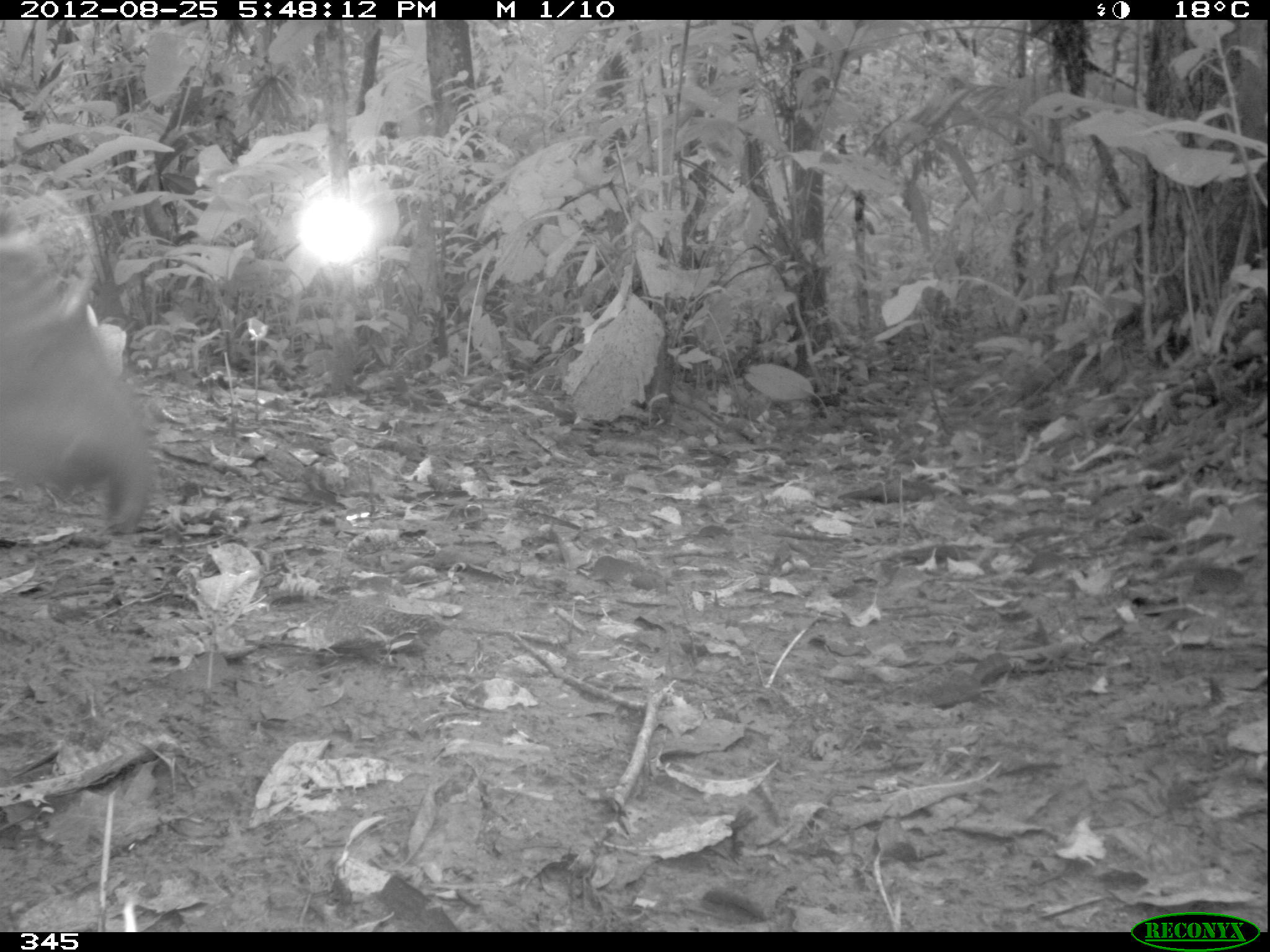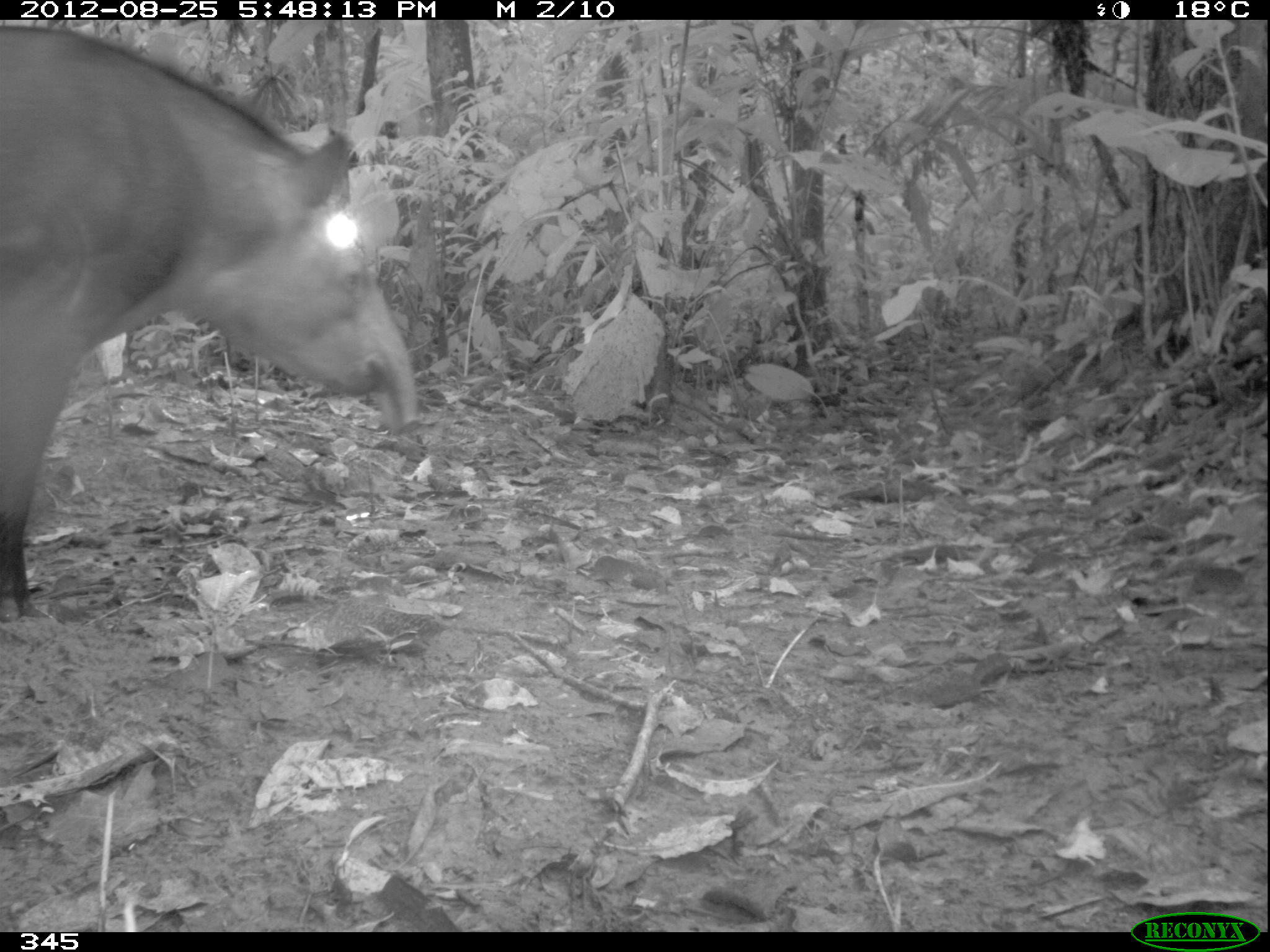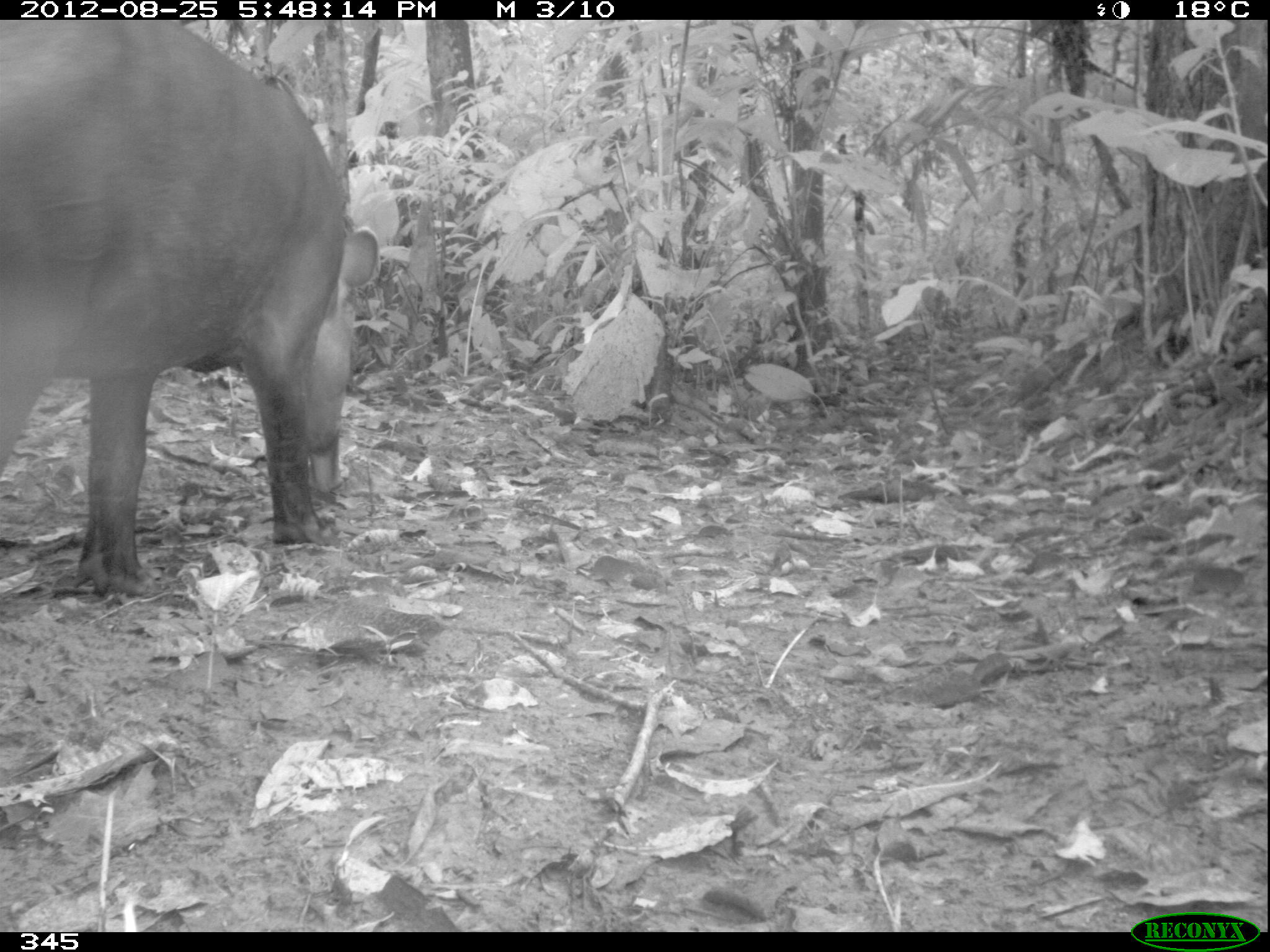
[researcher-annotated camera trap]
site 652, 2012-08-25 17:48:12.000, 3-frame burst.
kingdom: Animalia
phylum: Chordata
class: Mammalia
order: Perissodactyla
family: Tapiridae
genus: Tapirus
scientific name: Tapirus terrestris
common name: south american tapir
Tapirus terrestris (south american tapir).